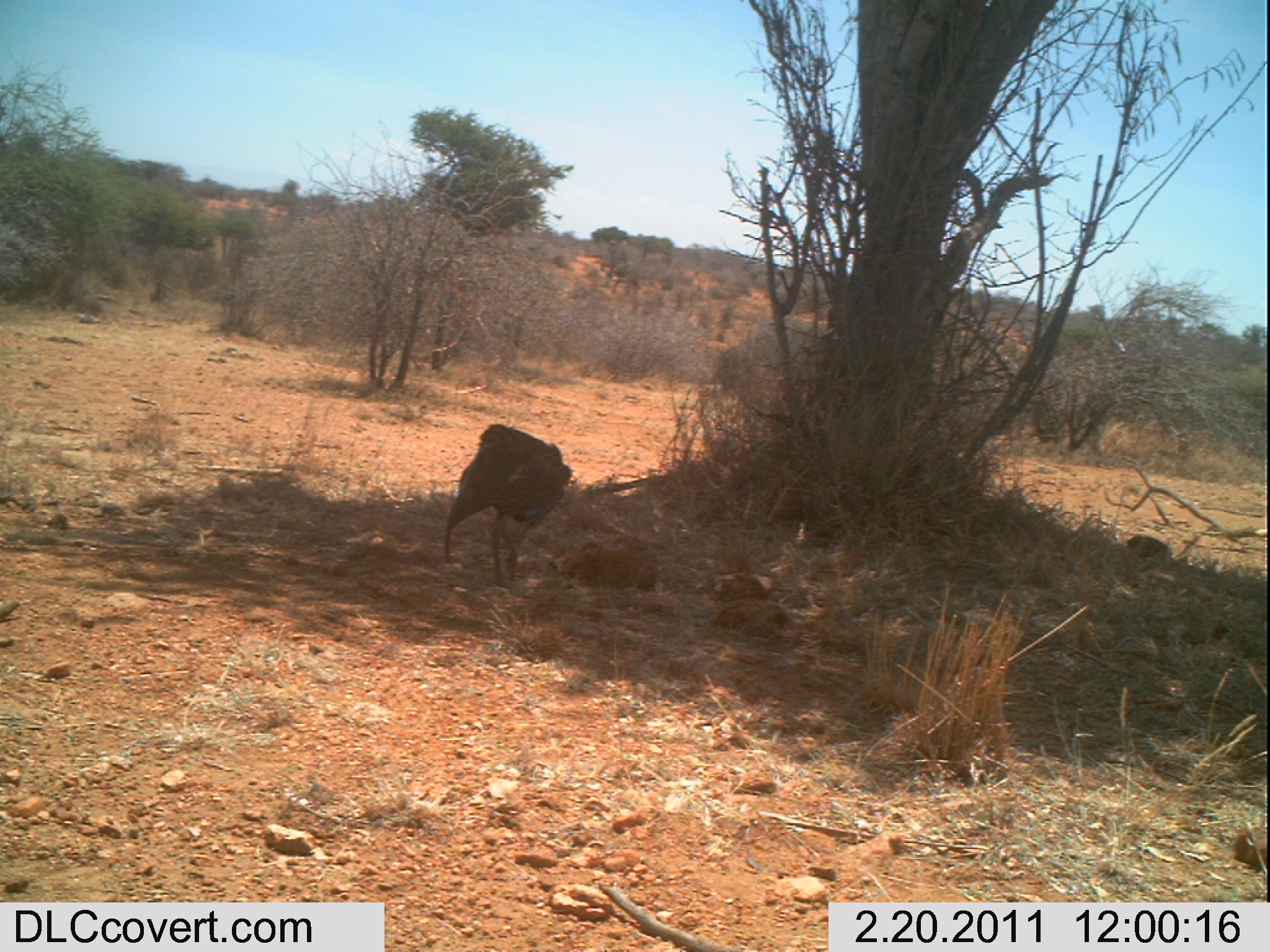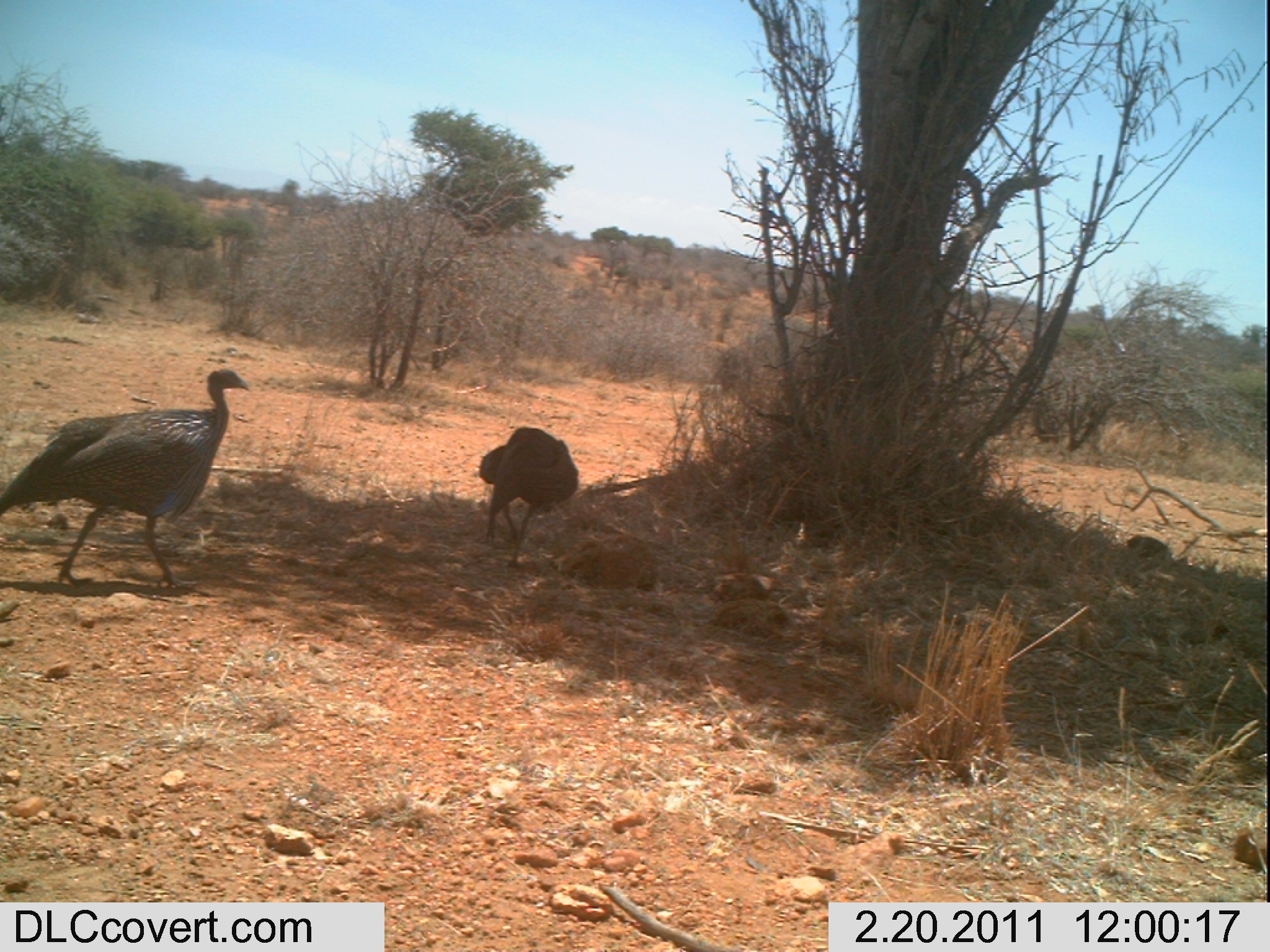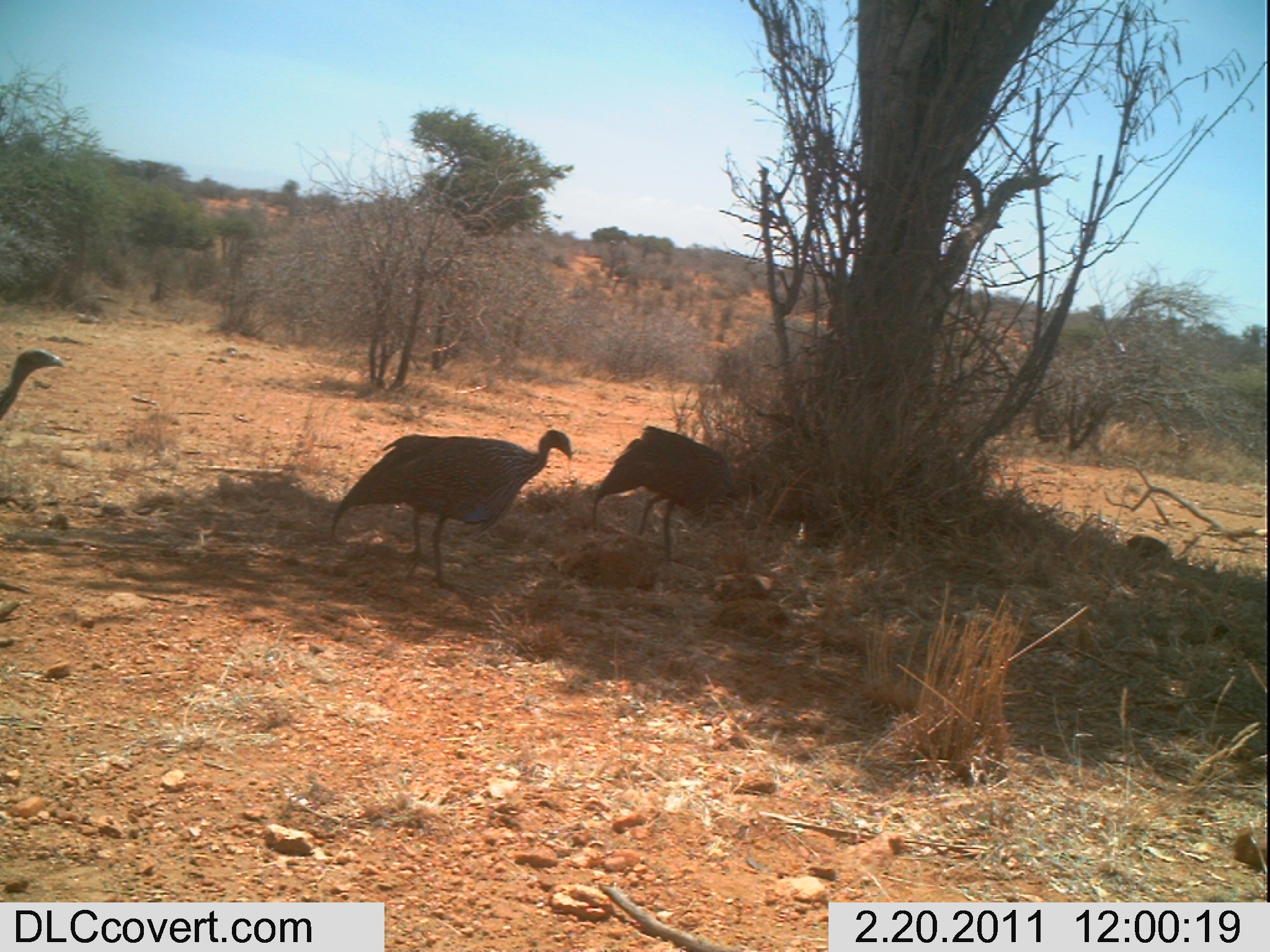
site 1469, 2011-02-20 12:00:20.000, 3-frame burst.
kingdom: Animalia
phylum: Chordata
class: Aves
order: Galliformes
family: Numididae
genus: Acryllium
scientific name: Acryllium vulturinum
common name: vulturine guineafowl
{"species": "Acryllium vulturinum (vulturine guineafowl)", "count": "1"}